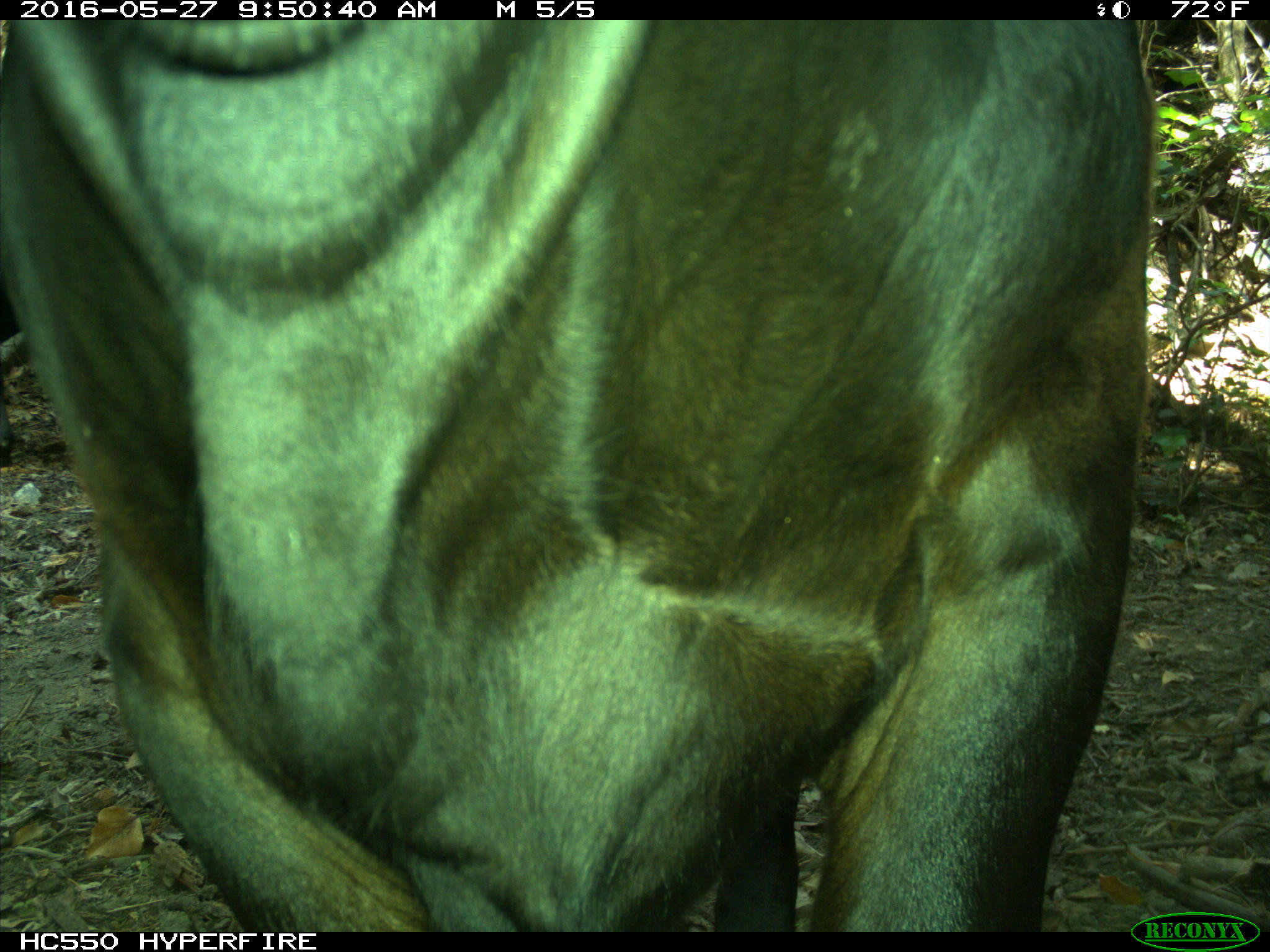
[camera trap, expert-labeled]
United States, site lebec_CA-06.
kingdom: Animalia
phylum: Chordata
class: Mammalia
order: Artiodactyla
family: Bovidae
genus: Bos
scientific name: Bos taurus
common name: domestic cow